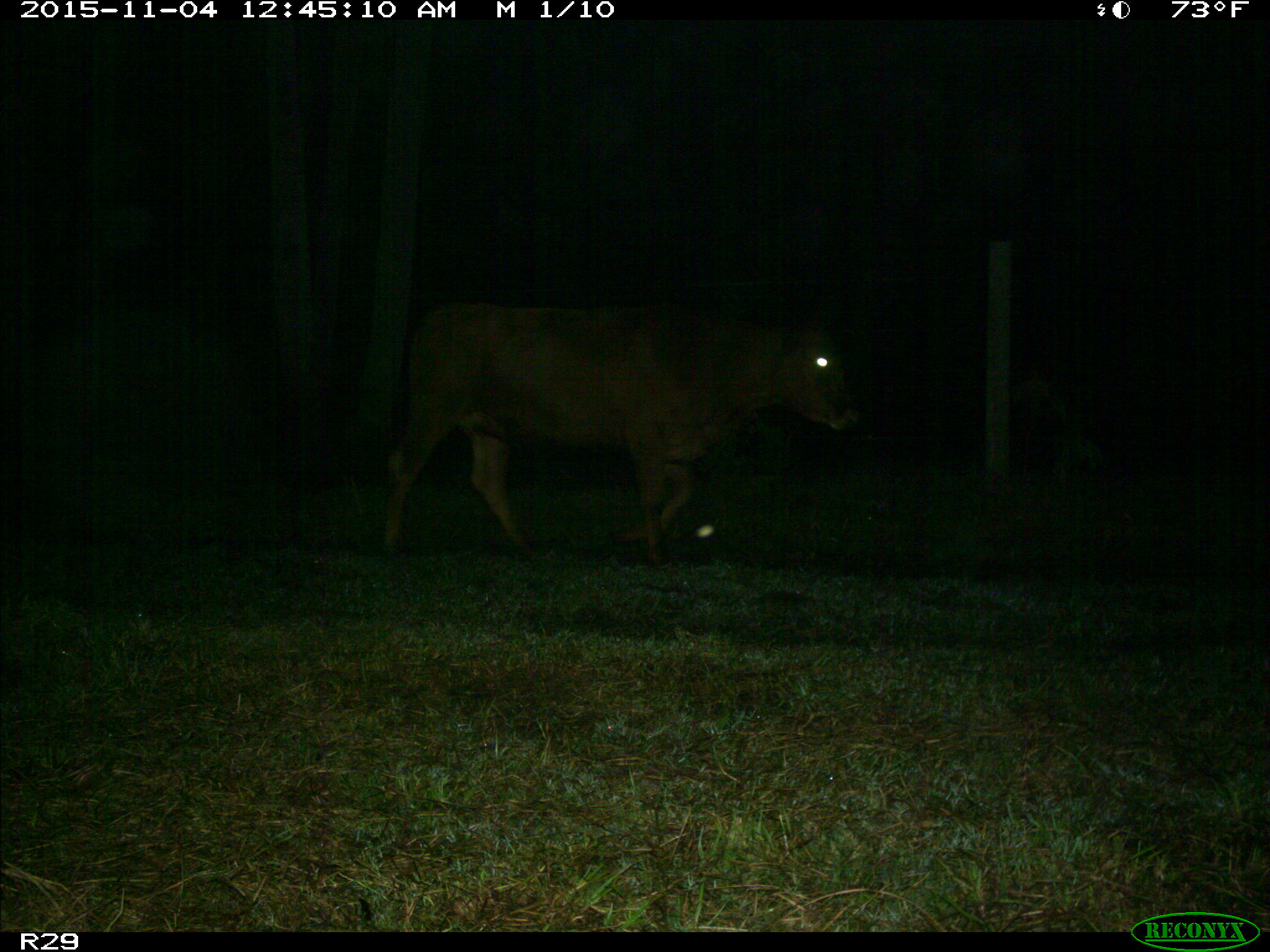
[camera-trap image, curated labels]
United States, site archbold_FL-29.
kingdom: Animalia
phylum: Chordata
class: Mammalia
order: Artiodactyla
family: Bovidae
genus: Bos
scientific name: Bos taurus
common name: domestic cow